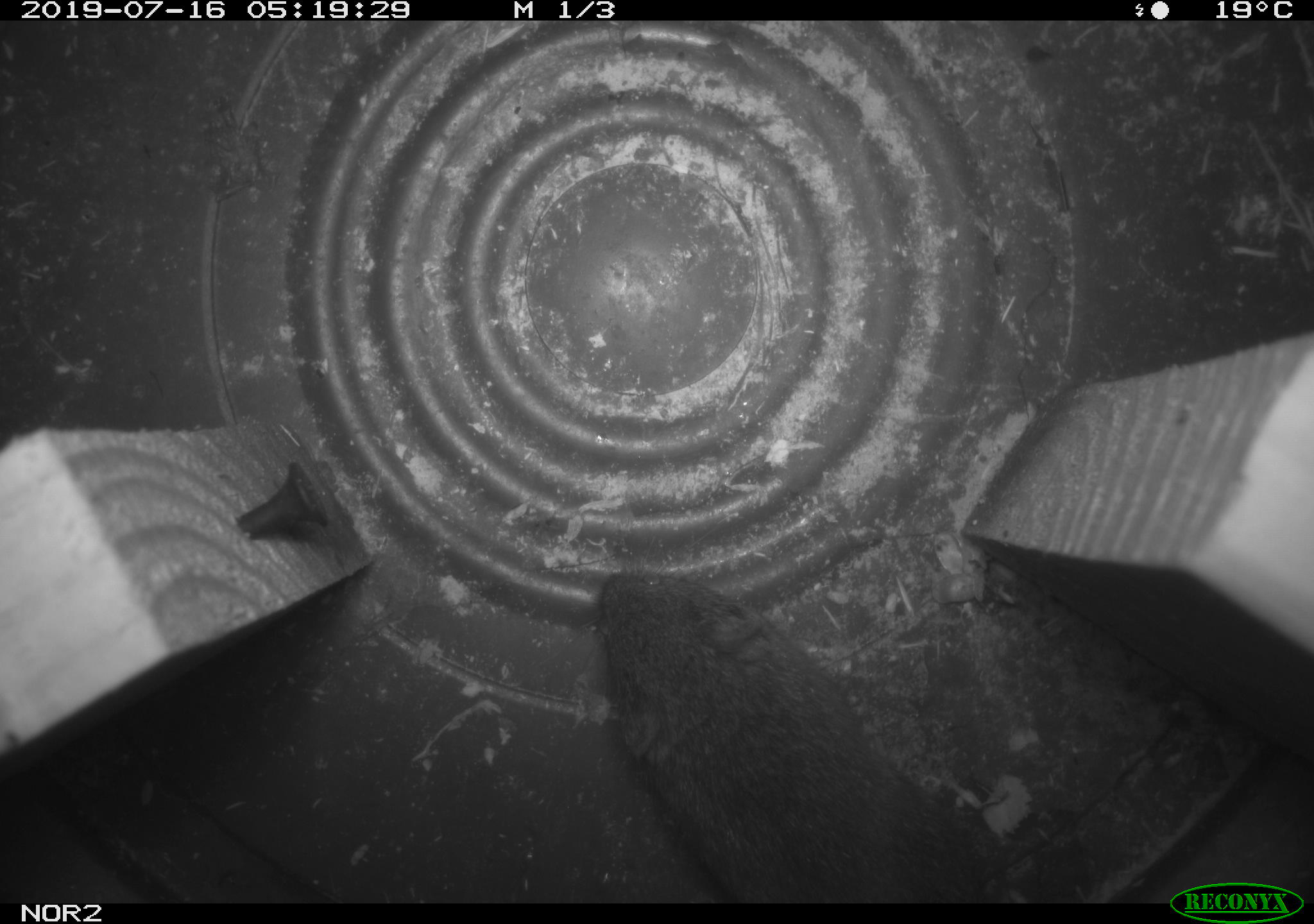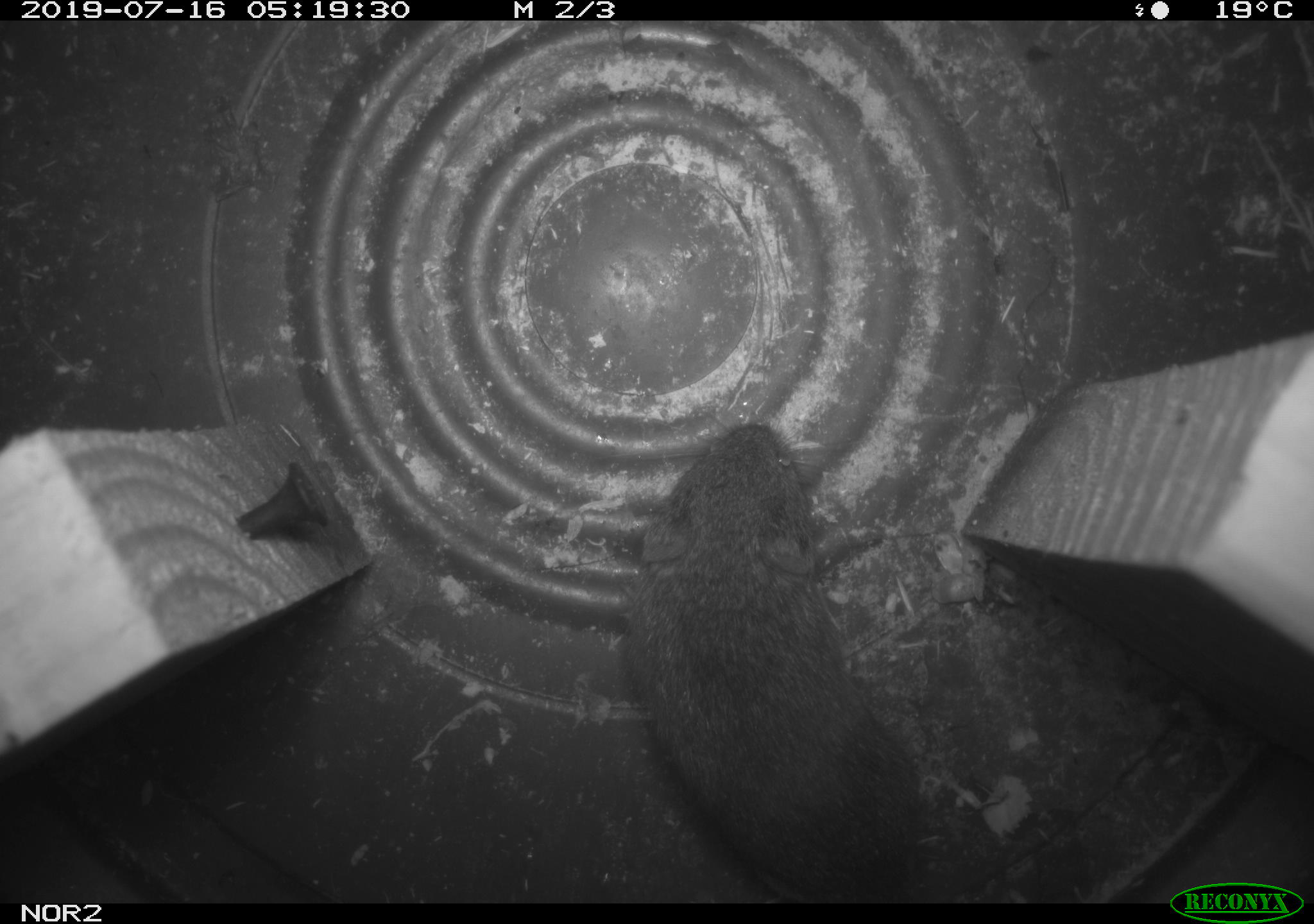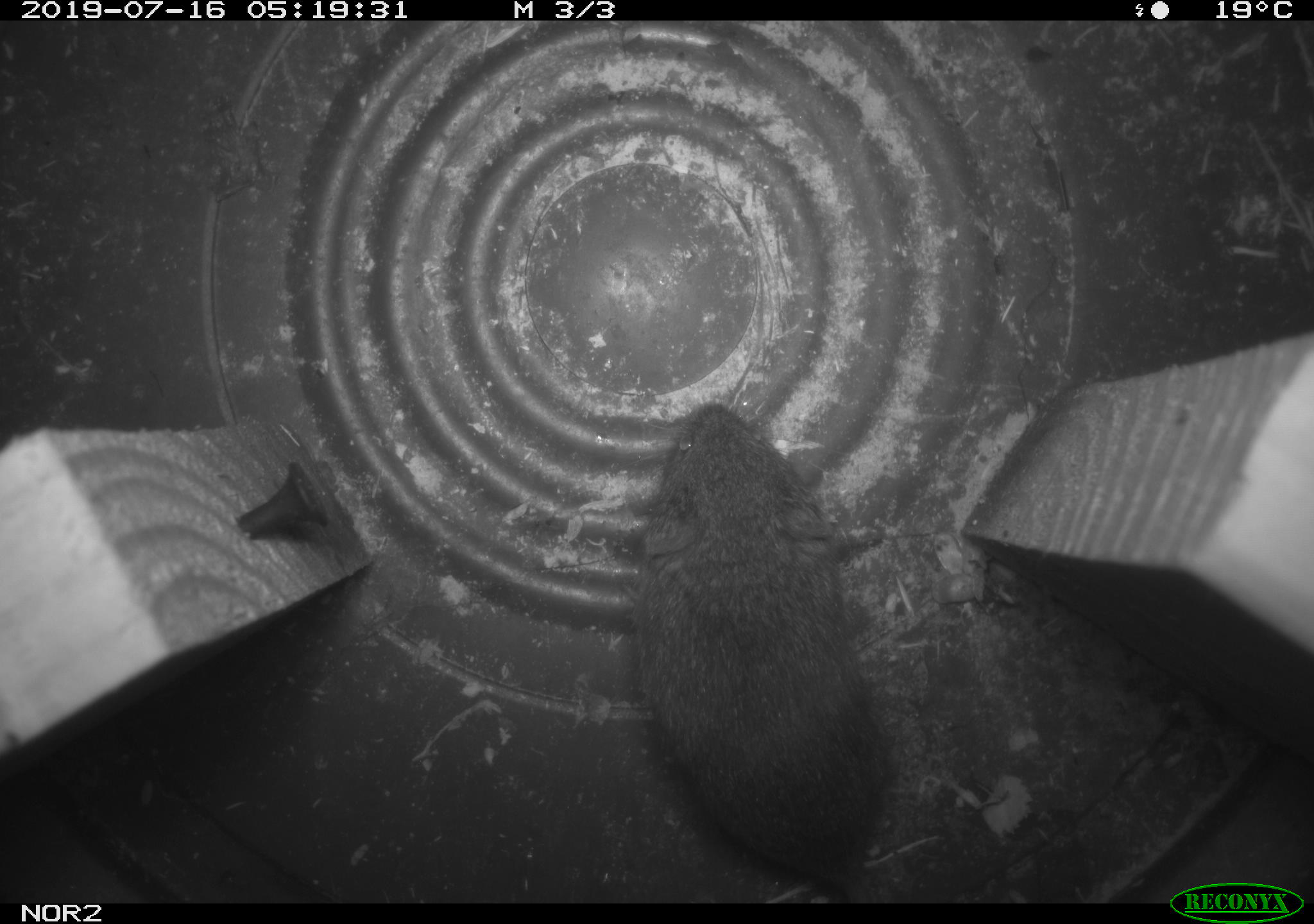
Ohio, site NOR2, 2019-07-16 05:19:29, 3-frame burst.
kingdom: Animalia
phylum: Chordata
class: Mammalia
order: Rodentia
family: Cricetidae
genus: Microtus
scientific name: Microtus pennsylvanicus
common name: meadow vole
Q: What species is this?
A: Meadow vole (Microtus pennsylvanicus).